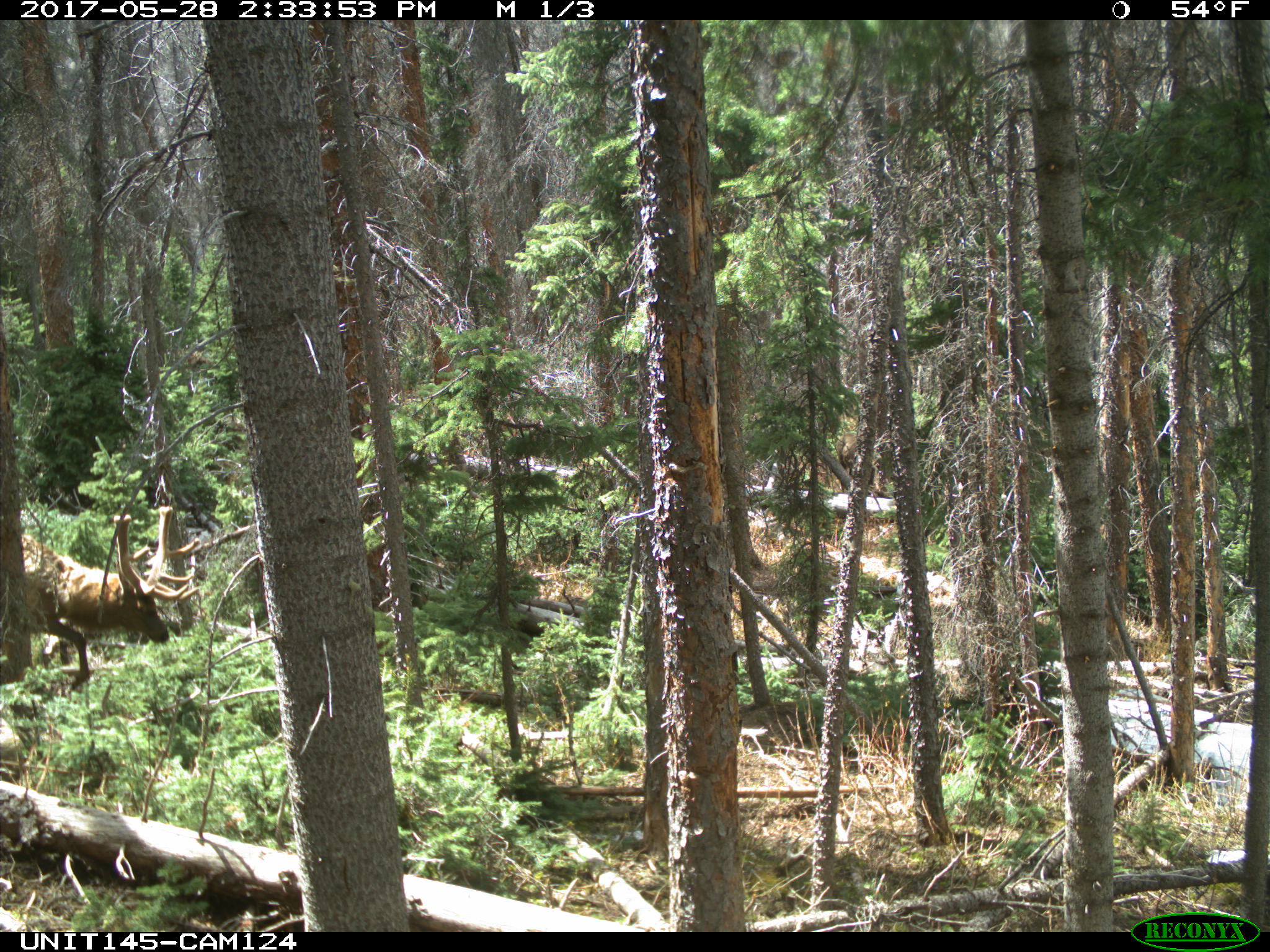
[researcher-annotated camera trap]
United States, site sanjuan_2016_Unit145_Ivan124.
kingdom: Animalia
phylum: Chordata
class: Mammalia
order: Artiodactyla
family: Cervidae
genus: Cervus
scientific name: Cervus elaphus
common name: red deer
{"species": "Cervus elaphus (red deer)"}